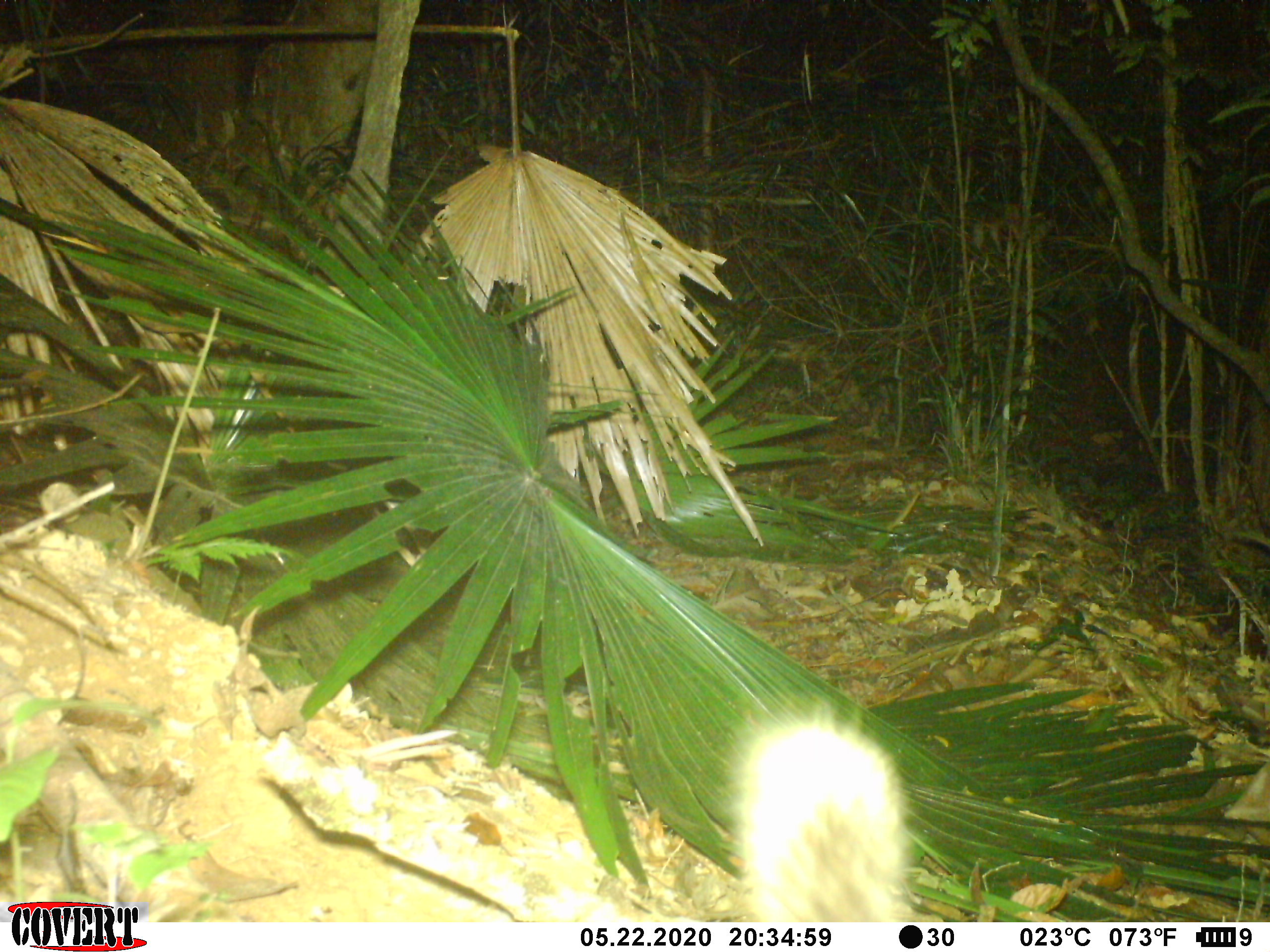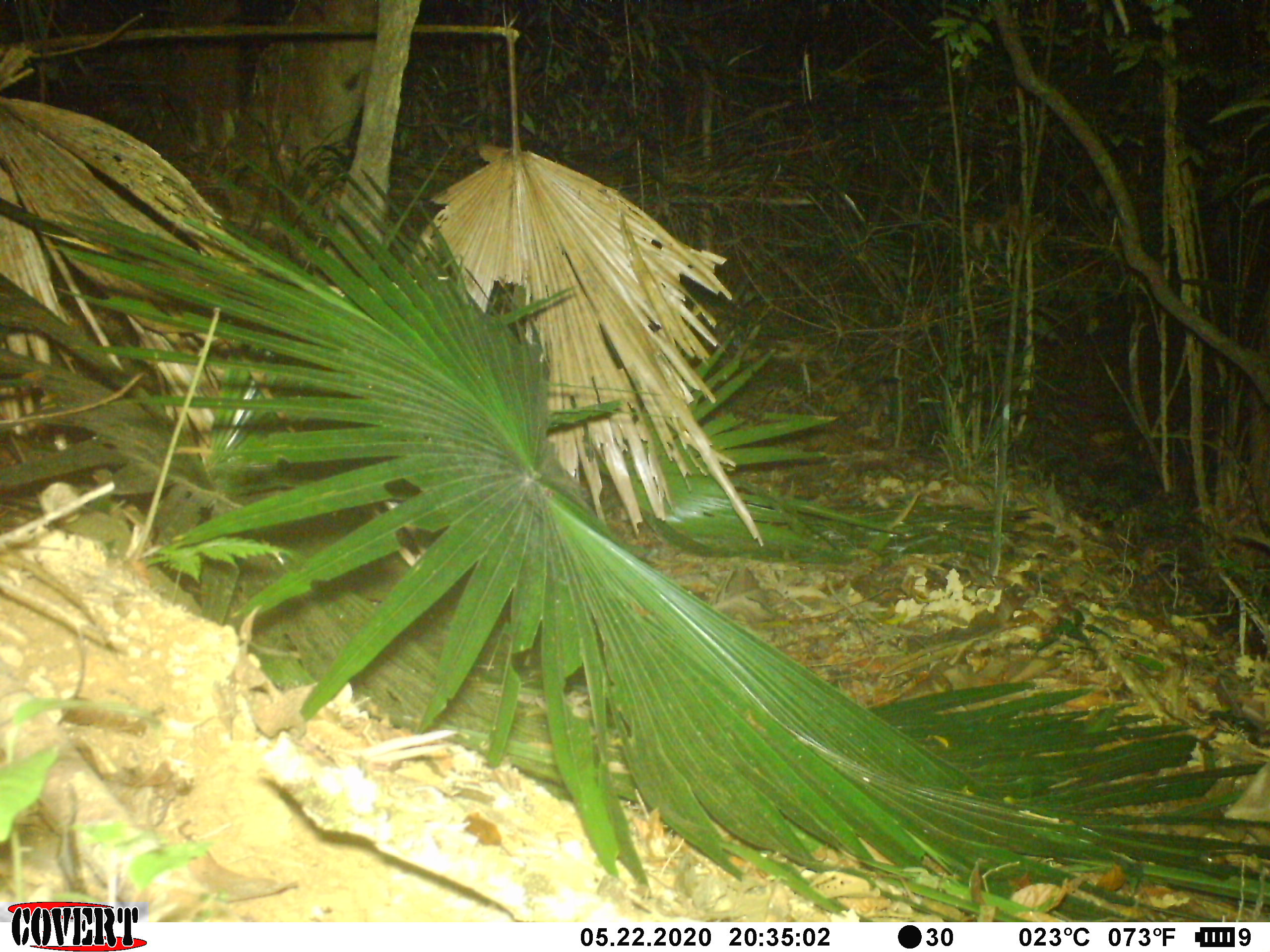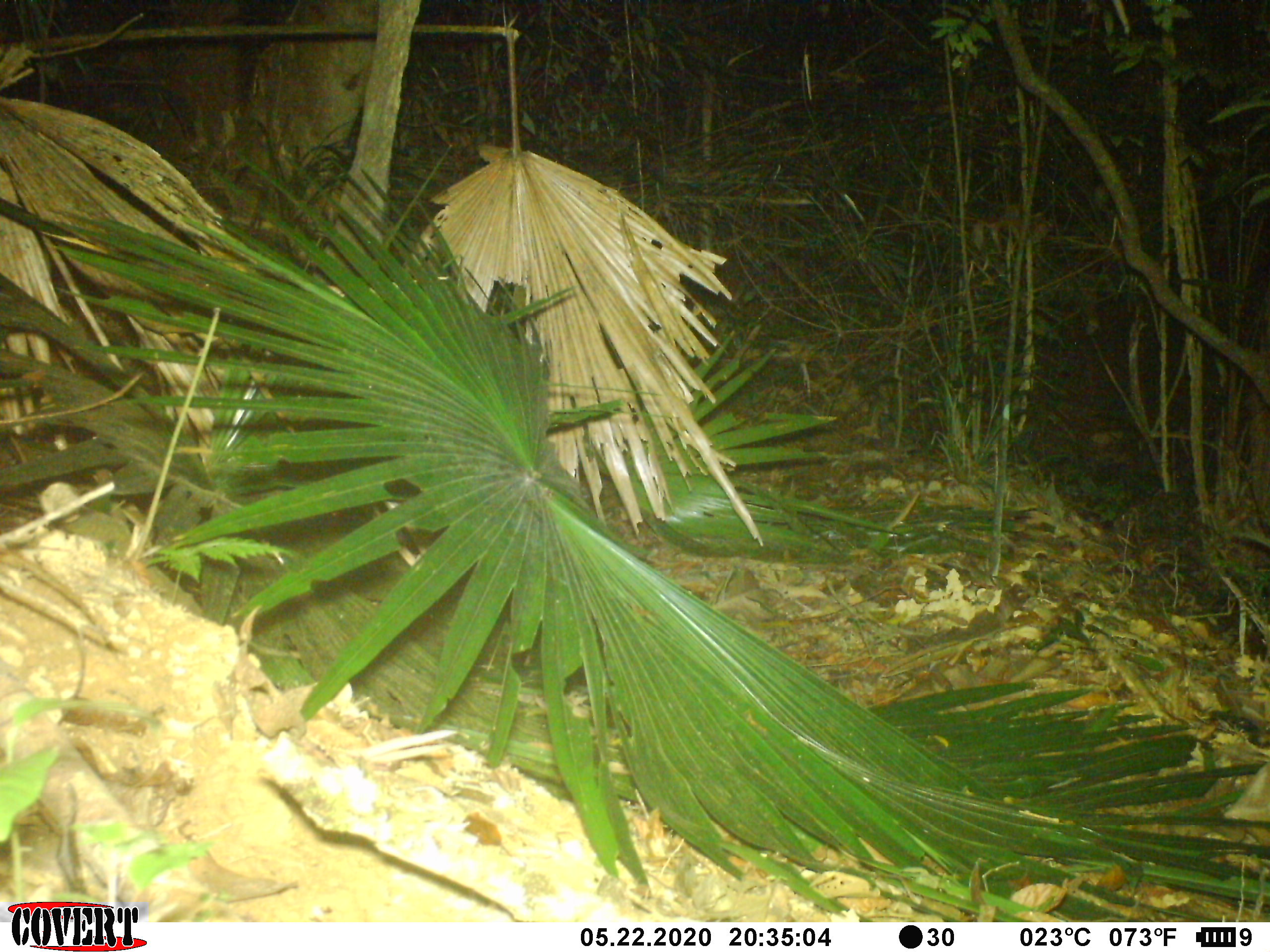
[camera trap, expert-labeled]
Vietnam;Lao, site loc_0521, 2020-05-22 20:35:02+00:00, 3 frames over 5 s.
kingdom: Animalia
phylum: Chordata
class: Mammalia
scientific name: Mammalia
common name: mammal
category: unidentified small mammal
Unidentified small mammal (mammal) (Mammalia). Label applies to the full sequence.